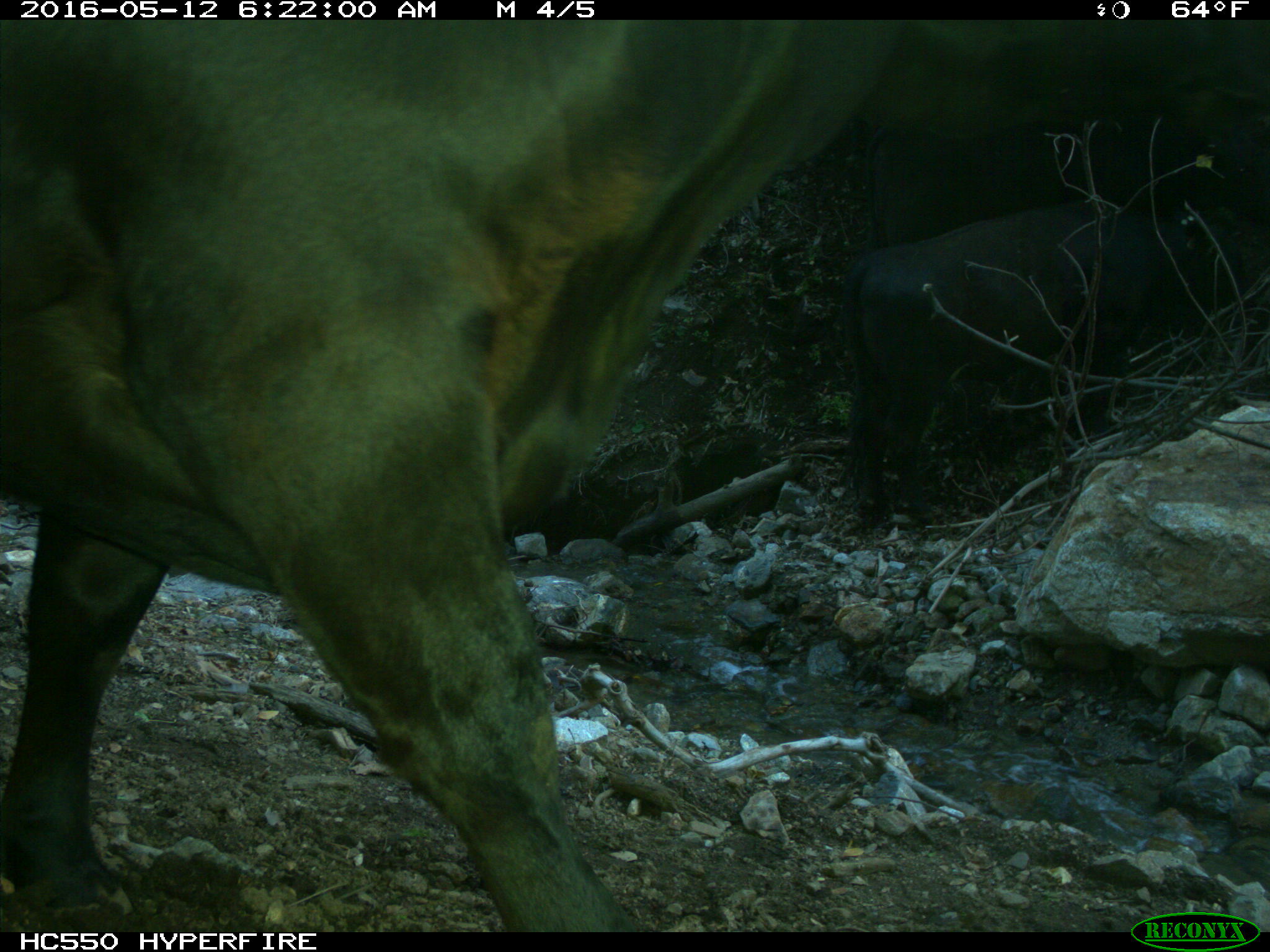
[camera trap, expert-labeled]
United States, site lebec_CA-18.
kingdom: Animalia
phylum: Chordata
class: Mammalia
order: Artiodactyla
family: Bovidae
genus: Bos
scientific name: Bos taurus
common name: domestic cow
Bos taurus (domestic cow).